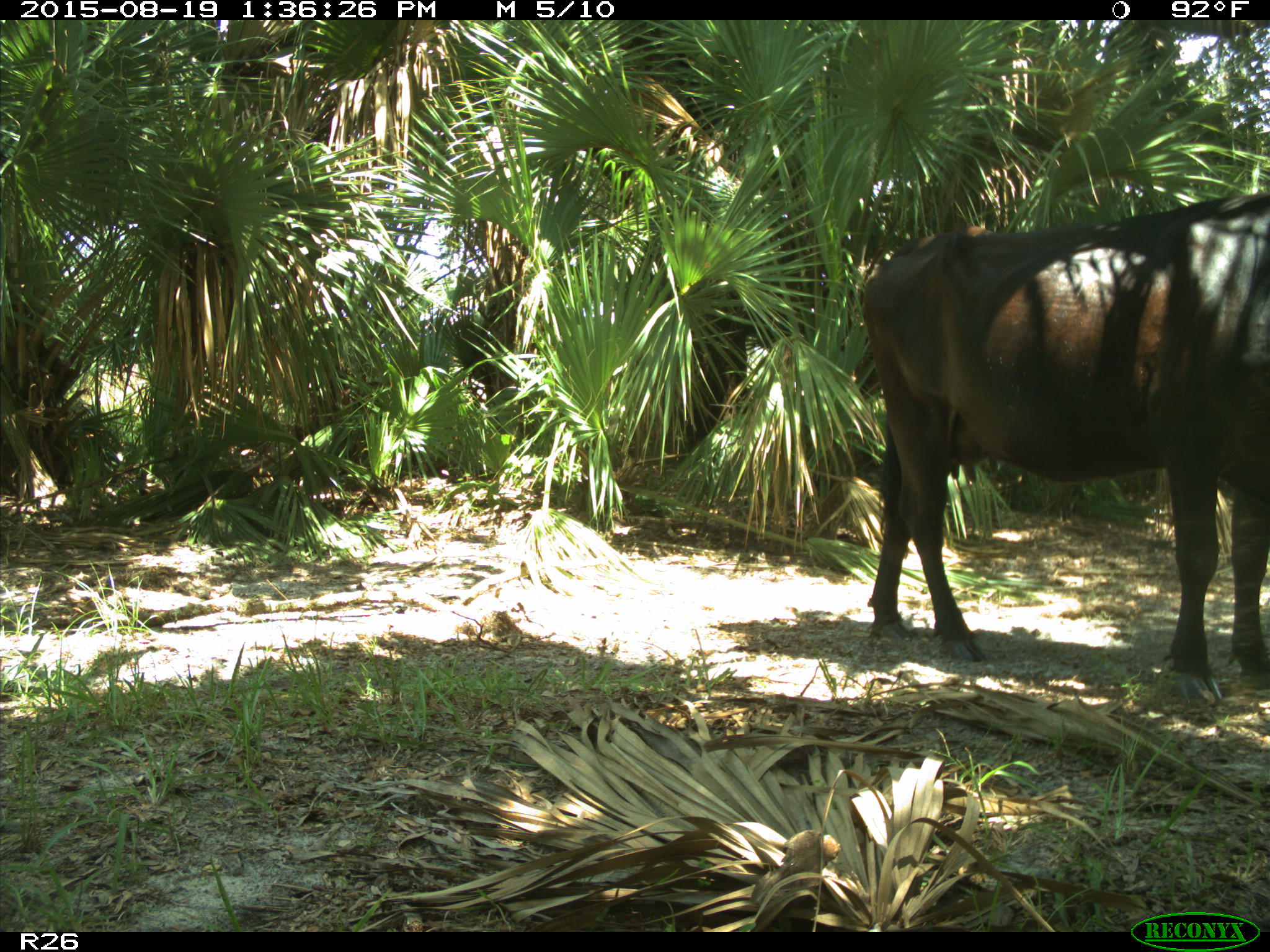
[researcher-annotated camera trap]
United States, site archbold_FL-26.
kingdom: Animalia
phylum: Chordata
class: Mammalia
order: Artiodactyla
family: Bovidae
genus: Bos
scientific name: Bos taurus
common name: domestic cow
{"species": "Bos taurus (domestic cow)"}